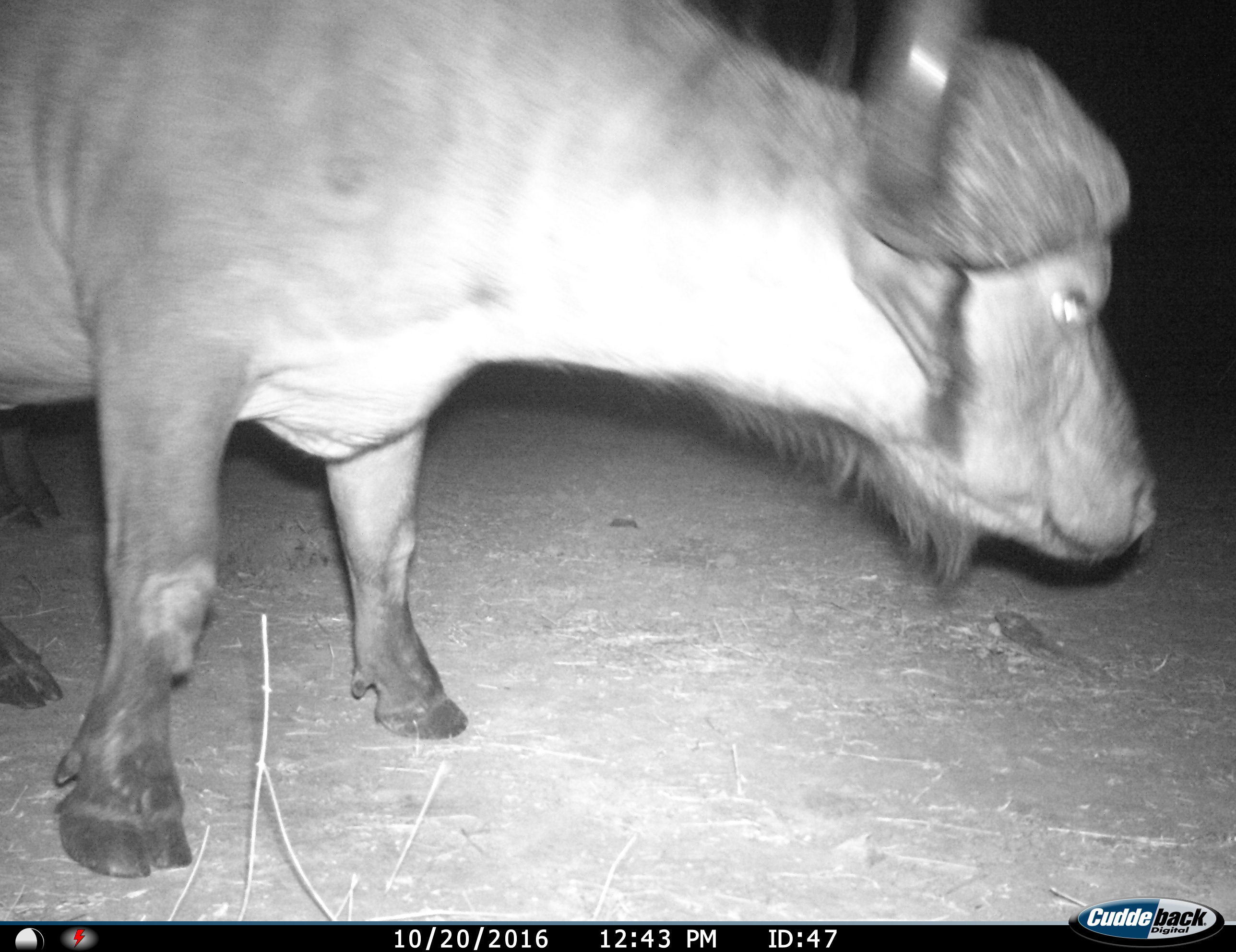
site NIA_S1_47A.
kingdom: Animalia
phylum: Chordata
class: Mammalia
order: Artiodactyla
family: Bovidae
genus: Syncerus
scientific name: Syncerus caffer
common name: african buffalo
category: buffalo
Buffalo (african buffalo) (Syncerus caffer), count 1. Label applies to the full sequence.